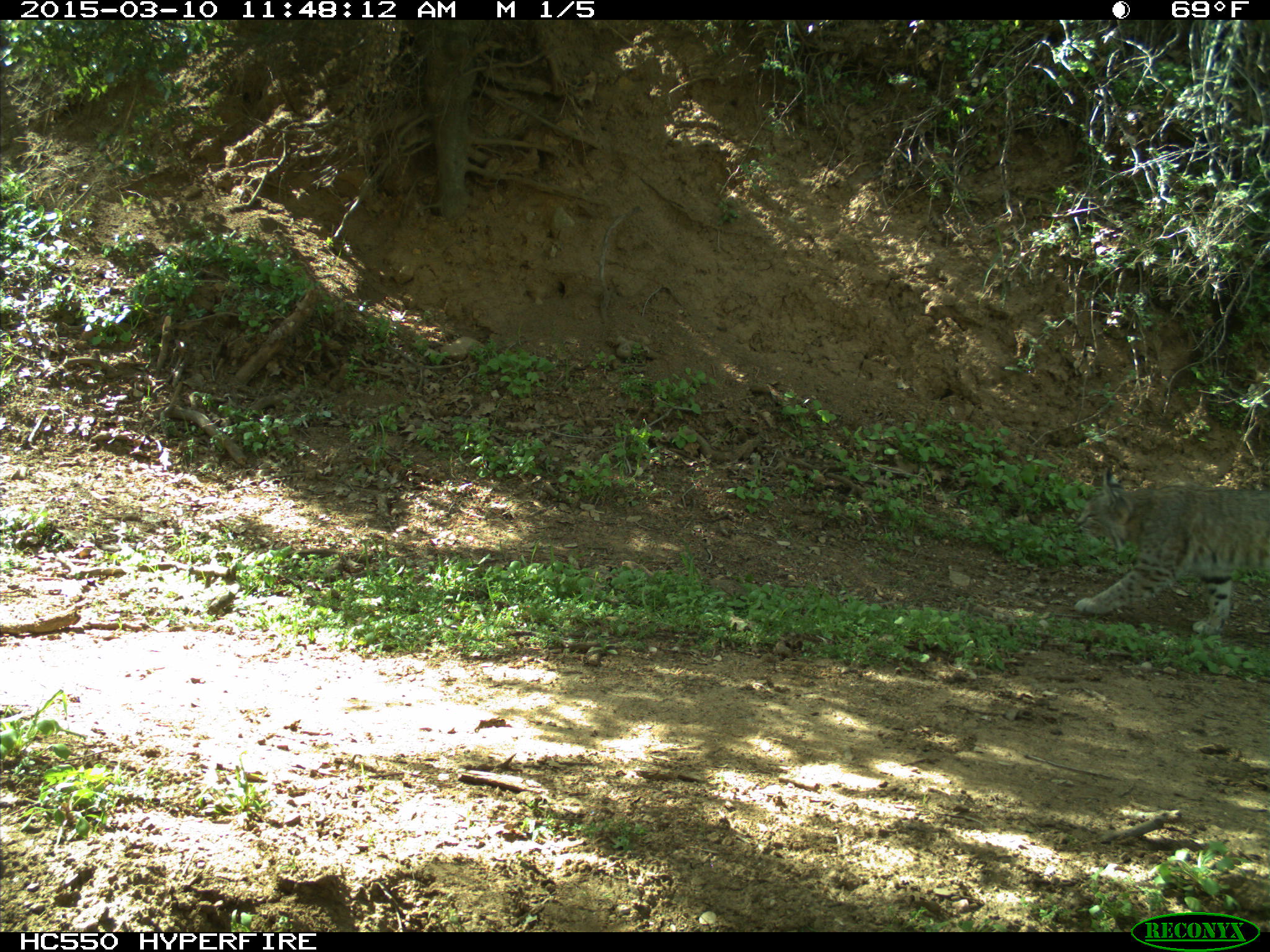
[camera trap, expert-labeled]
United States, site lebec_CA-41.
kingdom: Animalia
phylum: Chordata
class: Mammalia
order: Carnivora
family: Felidae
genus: Lynx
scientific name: Lynx rufus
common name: bobcat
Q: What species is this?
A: Lynx rufus (bobcat).